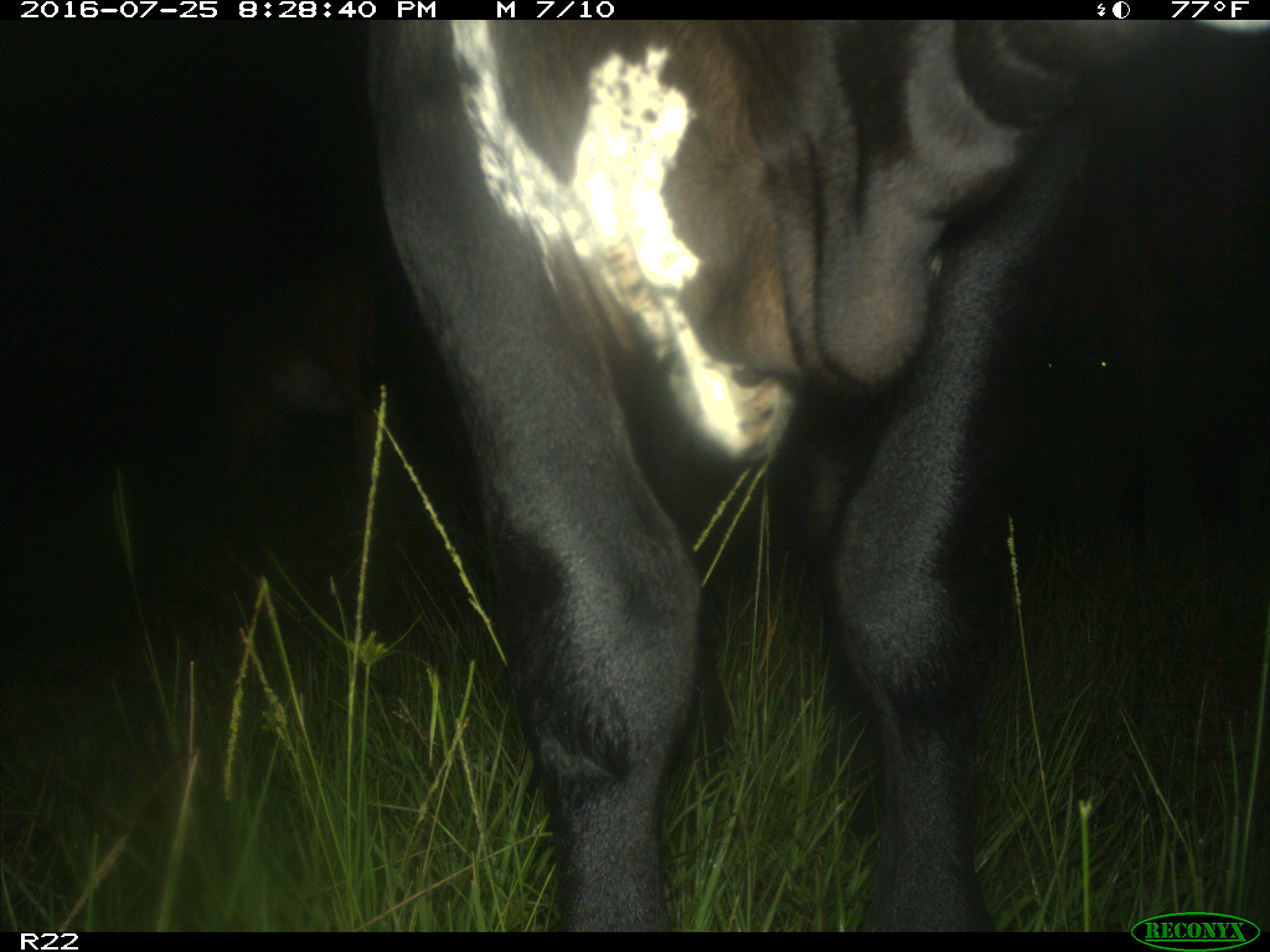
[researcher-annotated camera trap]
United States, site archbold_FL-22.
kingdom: Animalia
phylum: Chordata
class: Mammalia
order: Artiodactyla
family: Bovidae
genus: Bos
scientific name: Bos taurus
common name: domestic cow